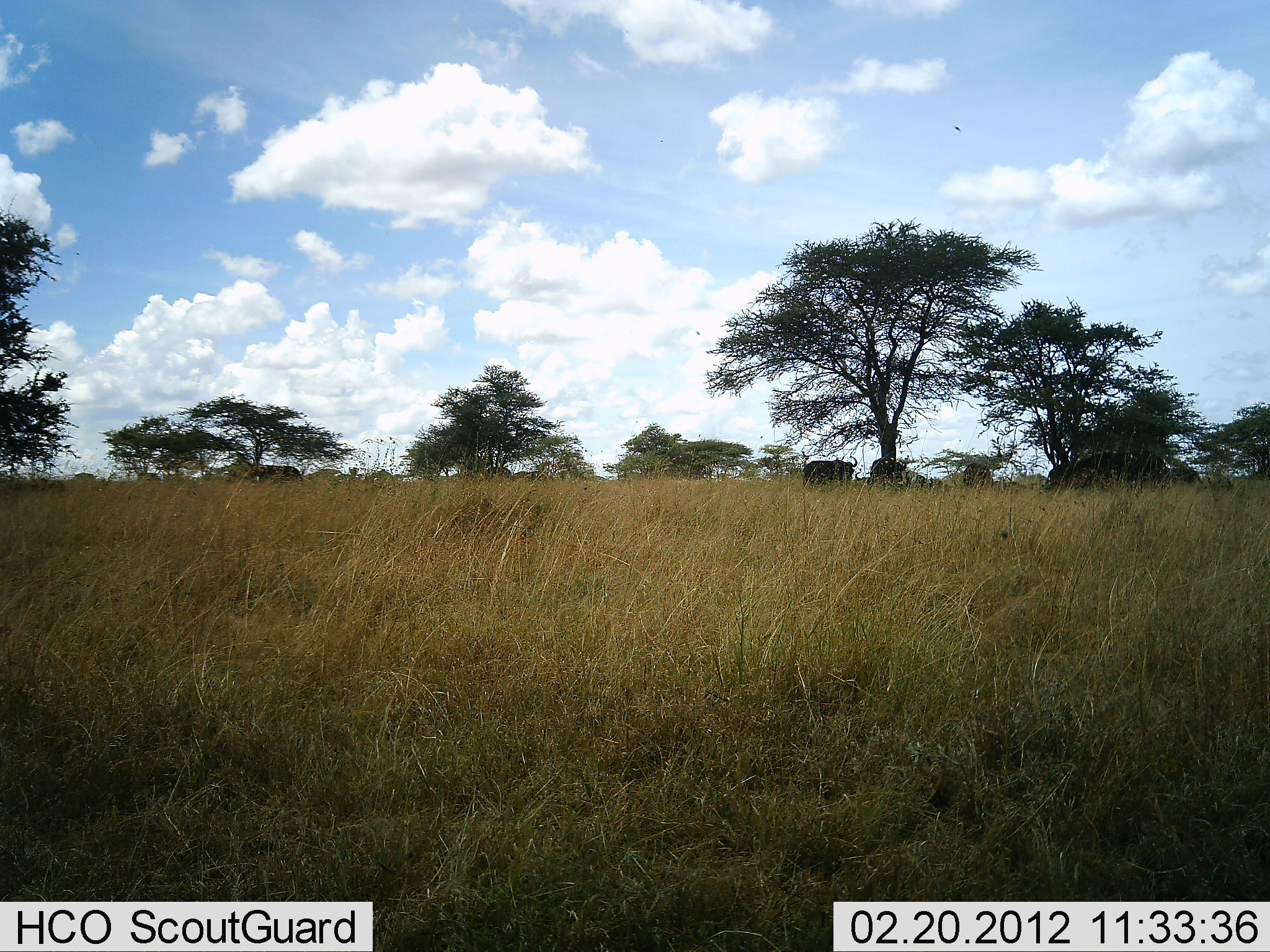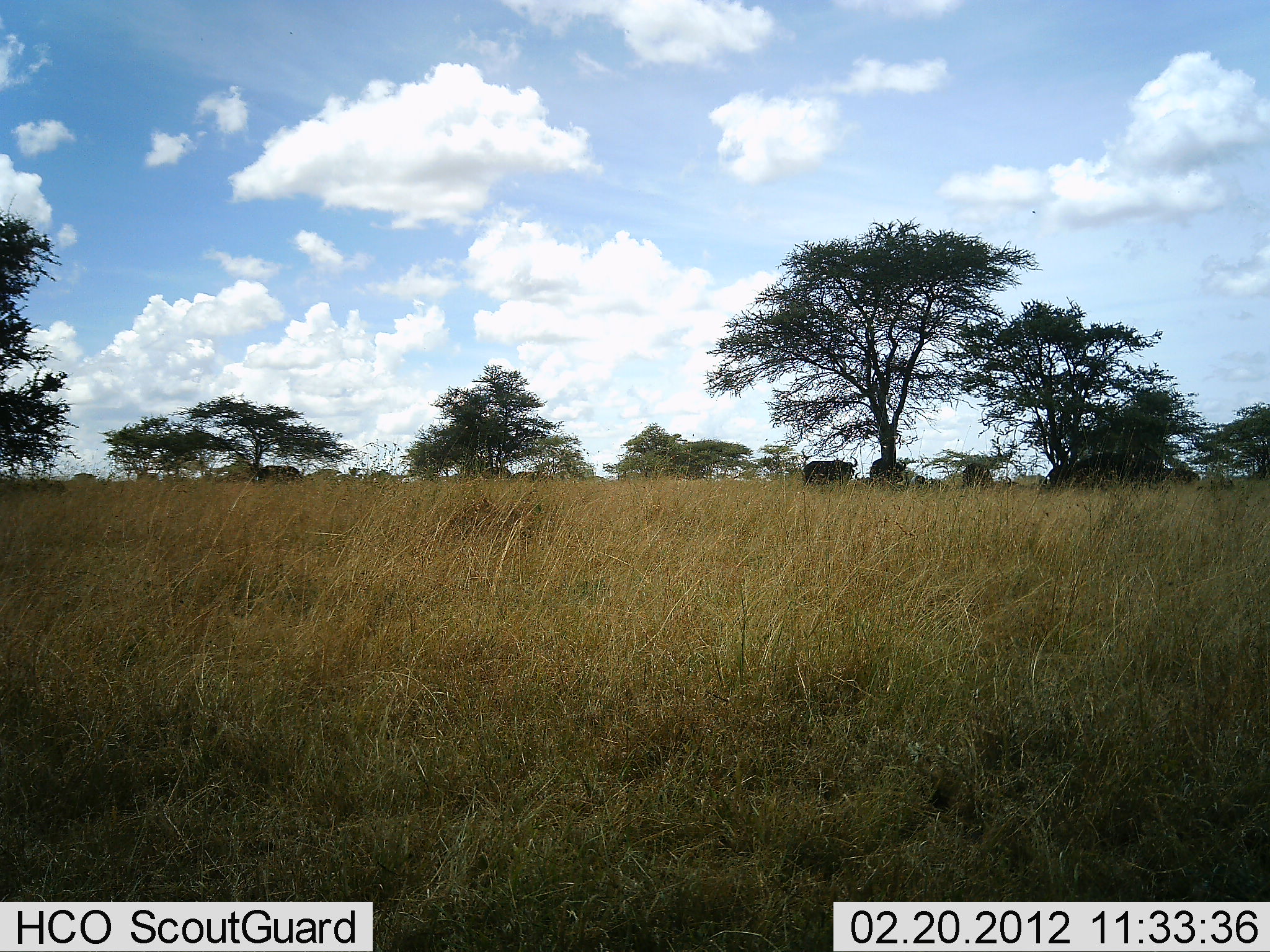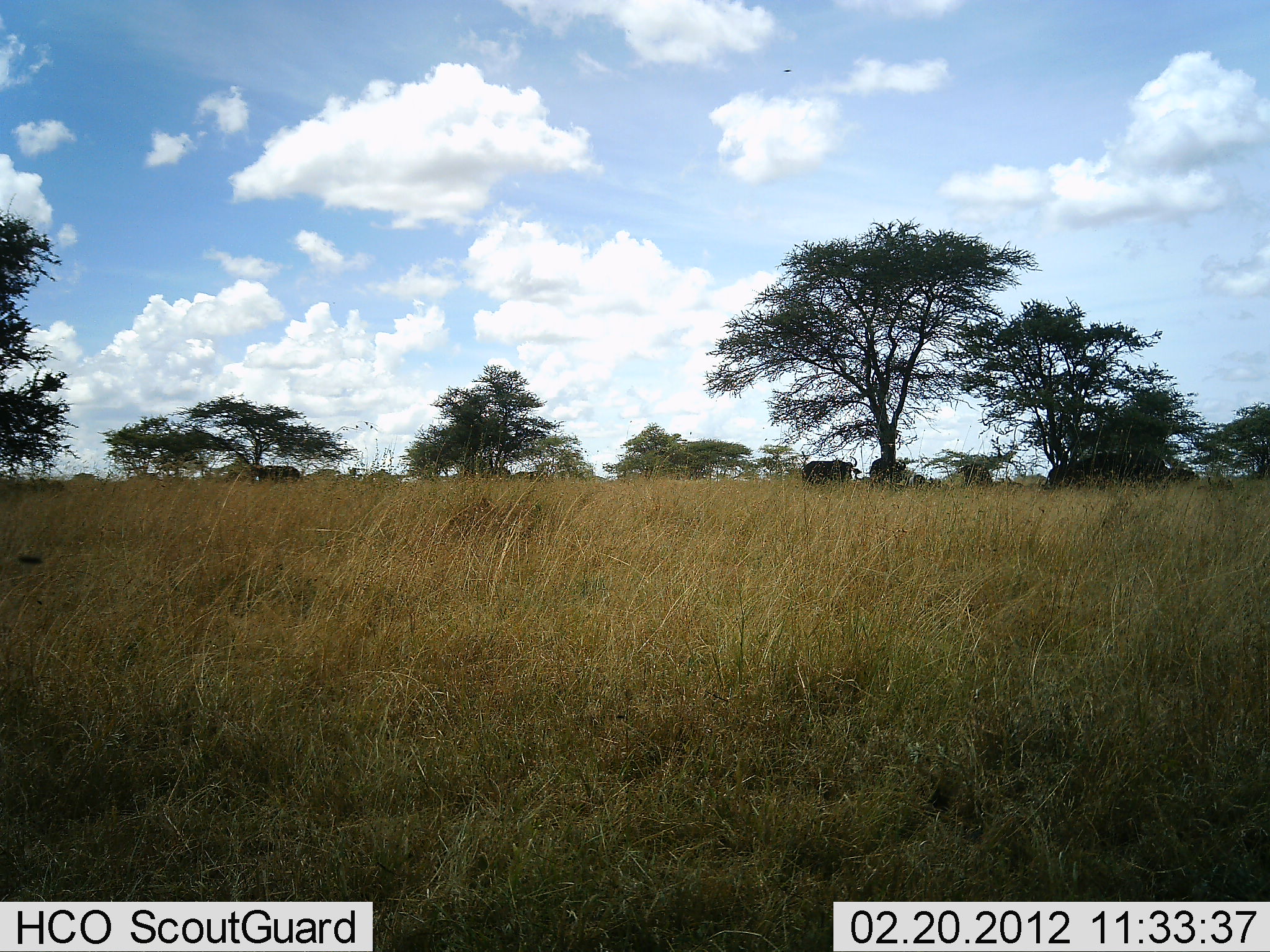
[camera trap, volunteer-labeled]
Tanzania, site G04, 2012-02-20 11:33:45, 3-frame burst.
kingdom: Animalia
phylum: Chordata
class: Mammalia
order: Artiodactyla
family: Bovidae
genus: Connochaetes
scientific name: Connochaetes taurinus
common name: blue wildebeest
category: wildebeest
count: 4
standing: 88%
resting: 25%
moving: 0%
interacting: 0%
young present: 0%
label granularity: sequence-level